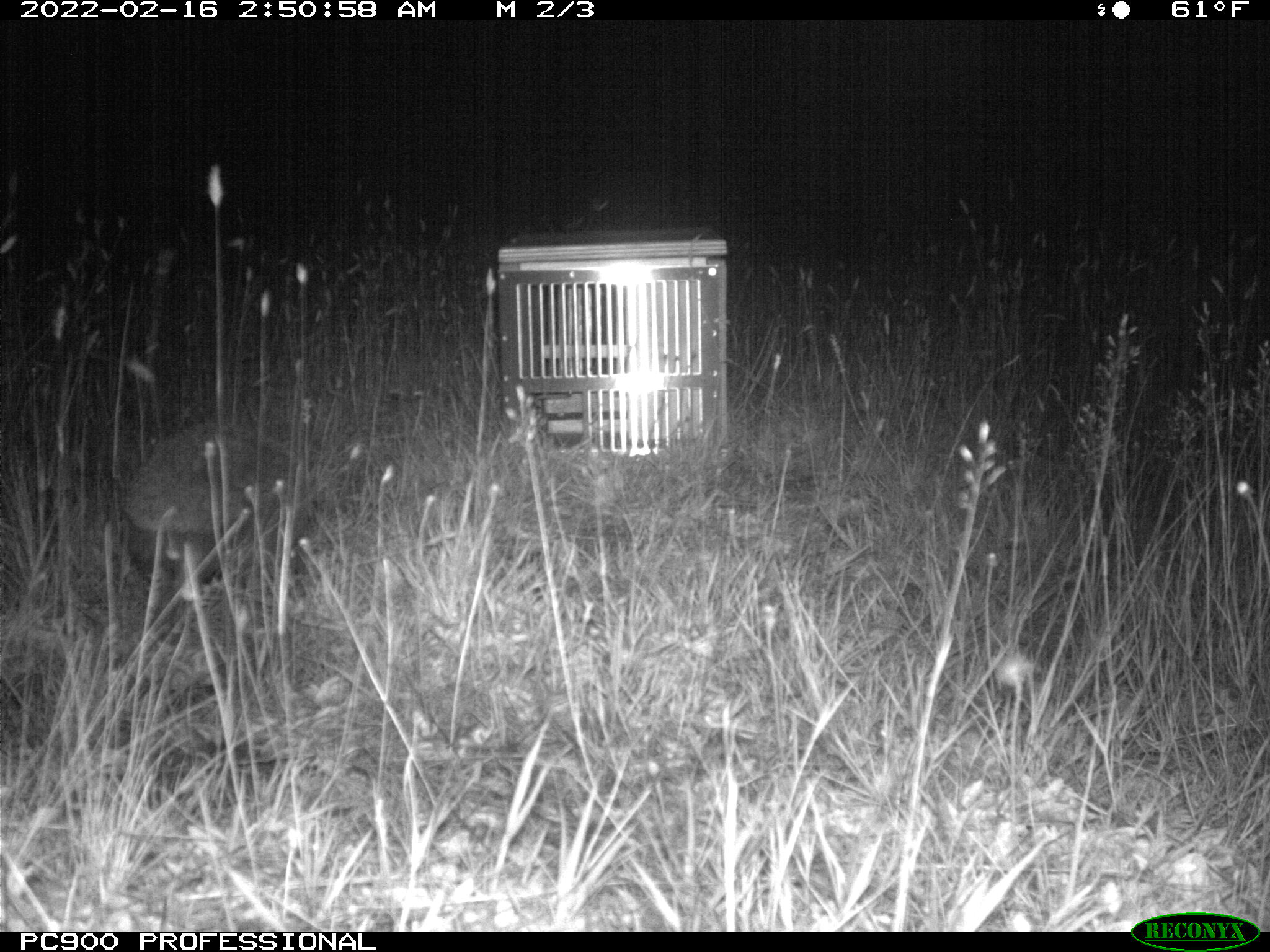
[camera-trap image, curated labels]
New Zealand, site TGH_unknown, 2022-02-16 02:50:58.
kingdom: Animalia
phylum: Chordata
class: Mammalia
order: Eulipotyphla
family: Erinaceidae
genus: Erinaceus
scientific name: Erinaceus europaeus europaeus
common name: european hedgehog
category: hedgehog